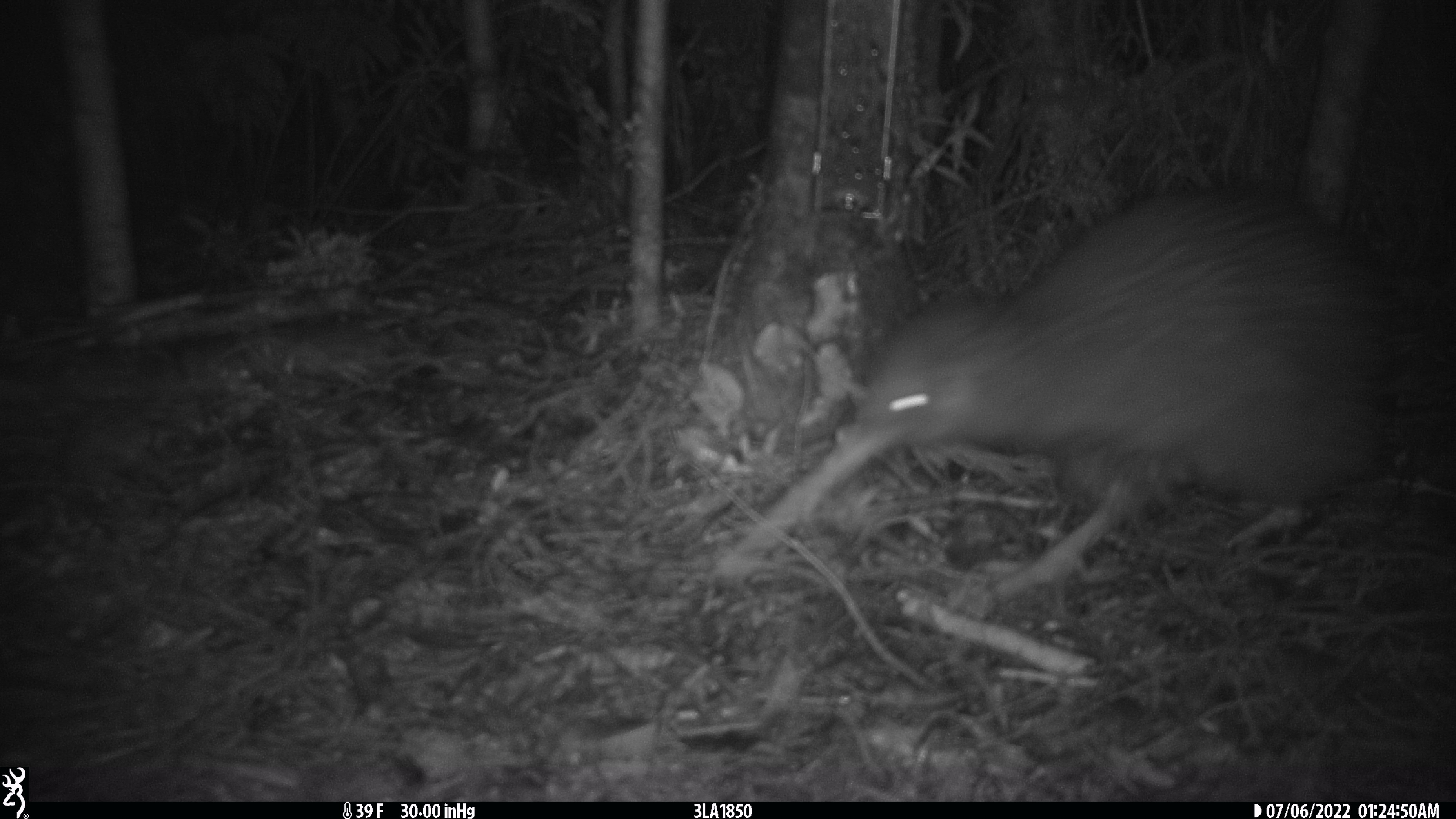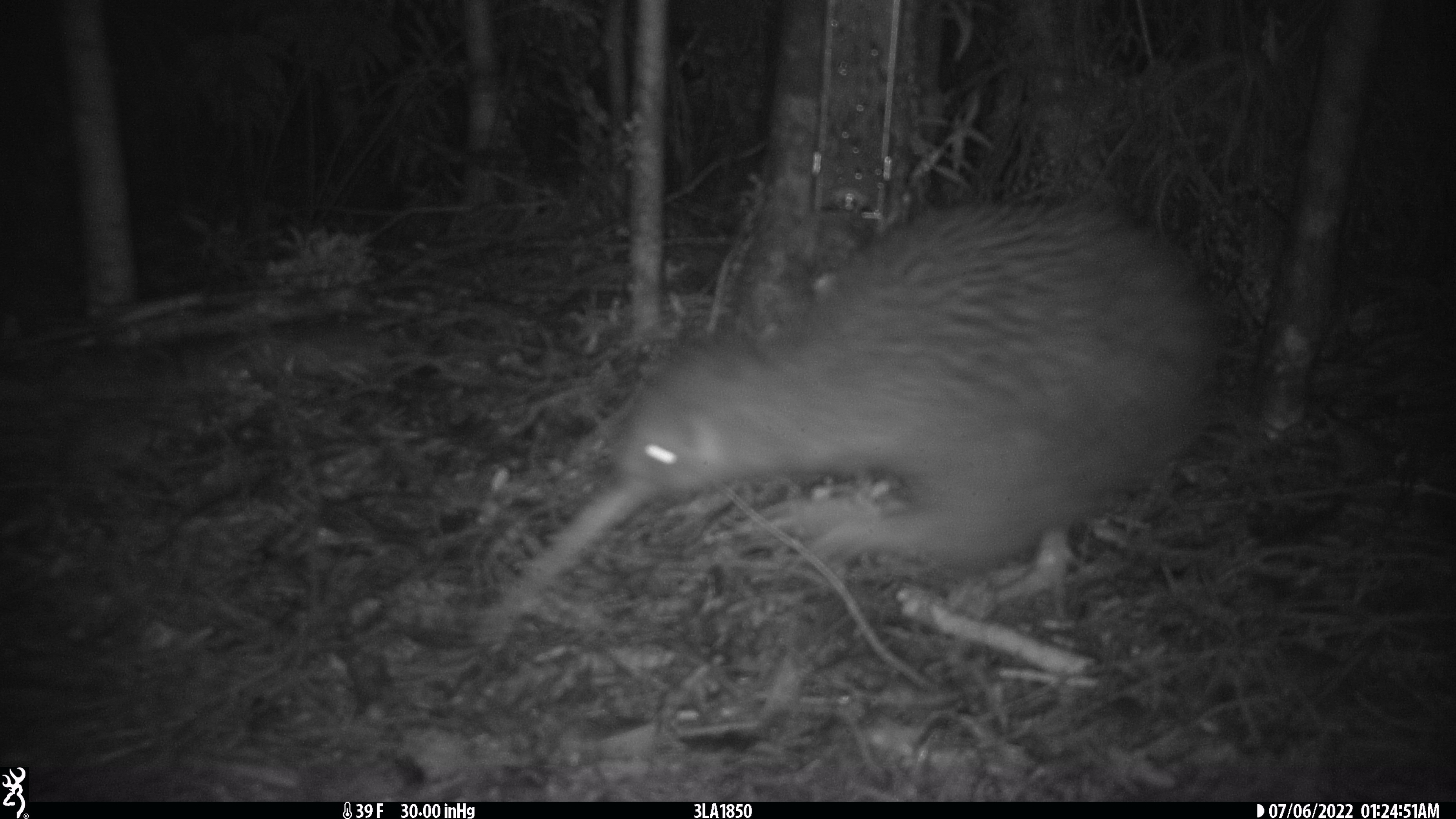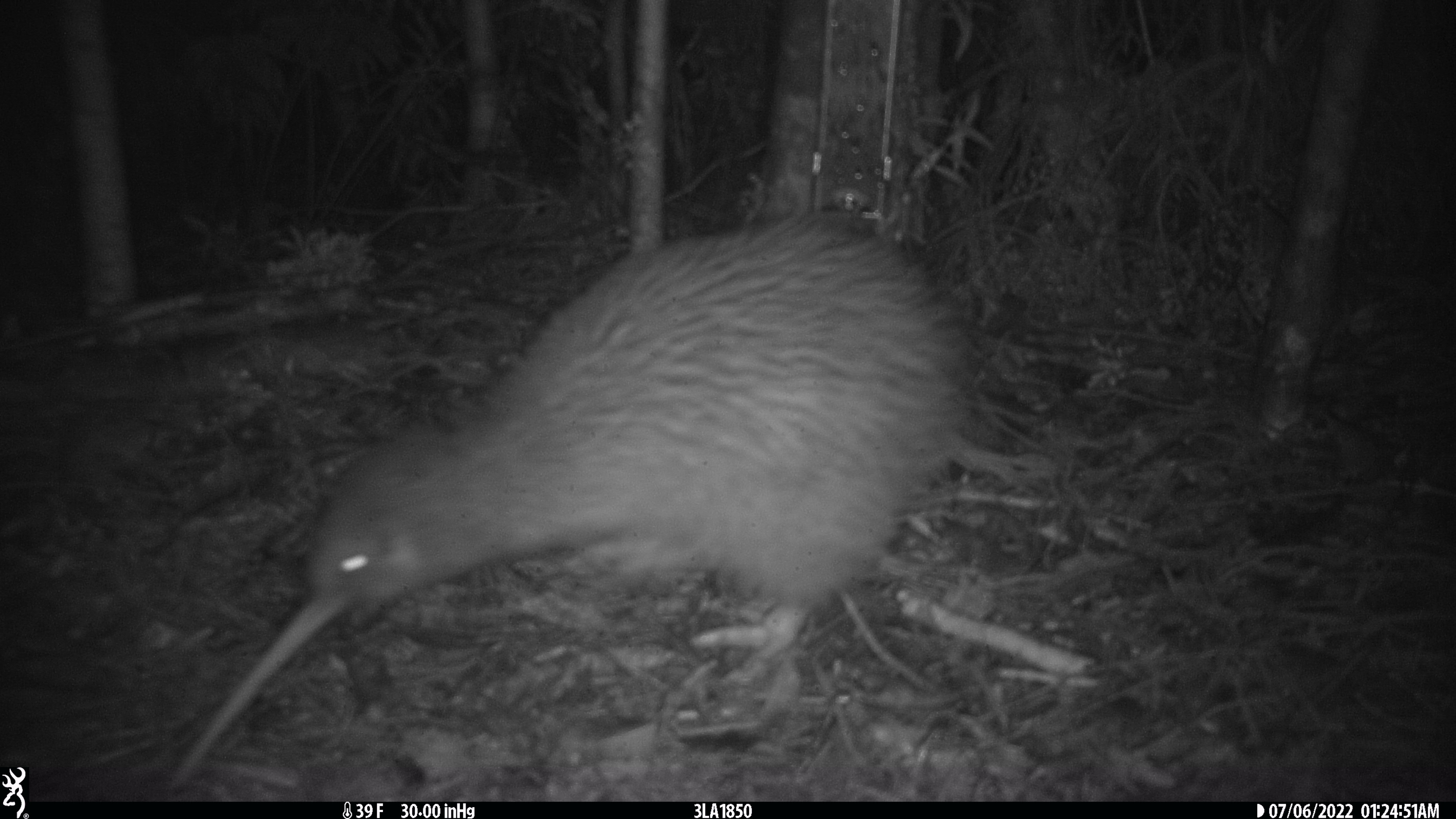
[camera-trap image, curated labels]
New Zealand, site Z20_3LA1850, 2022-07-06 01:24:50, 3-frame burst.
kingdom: Animalia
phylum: Chordata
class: Aves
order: Apterygiformes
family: Apterygidae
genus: Apteryx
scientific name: Apteryx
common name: kiwi